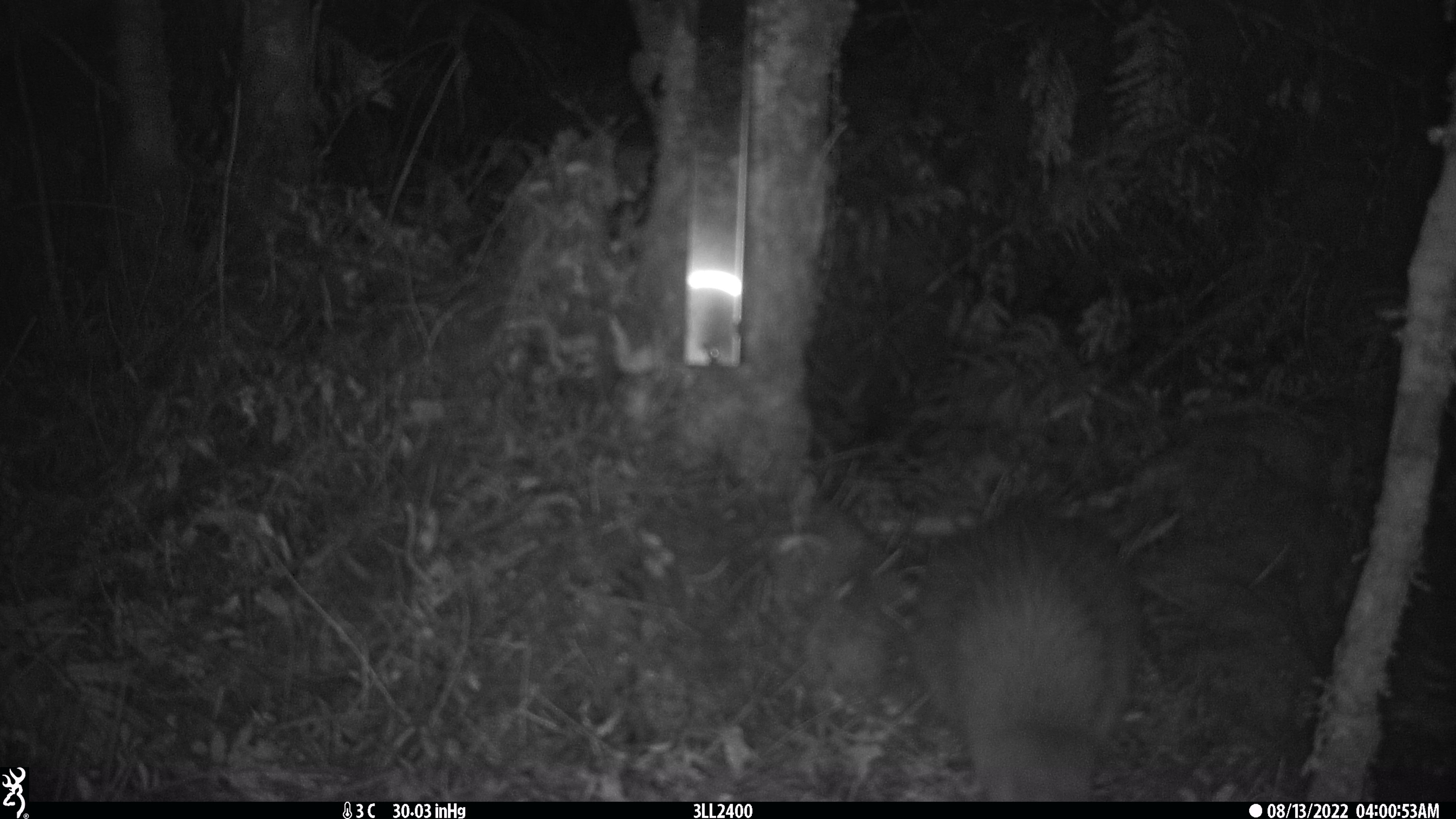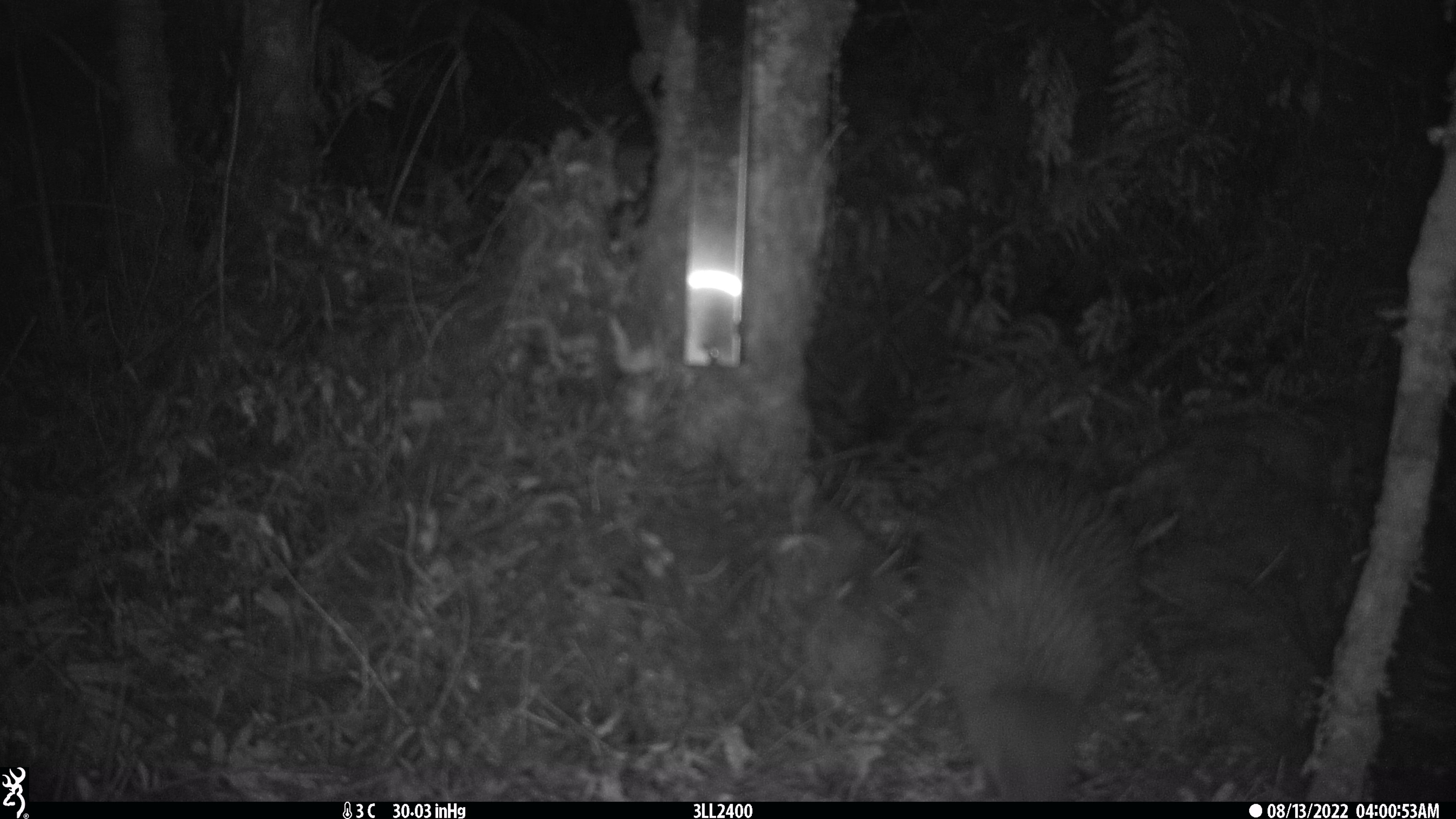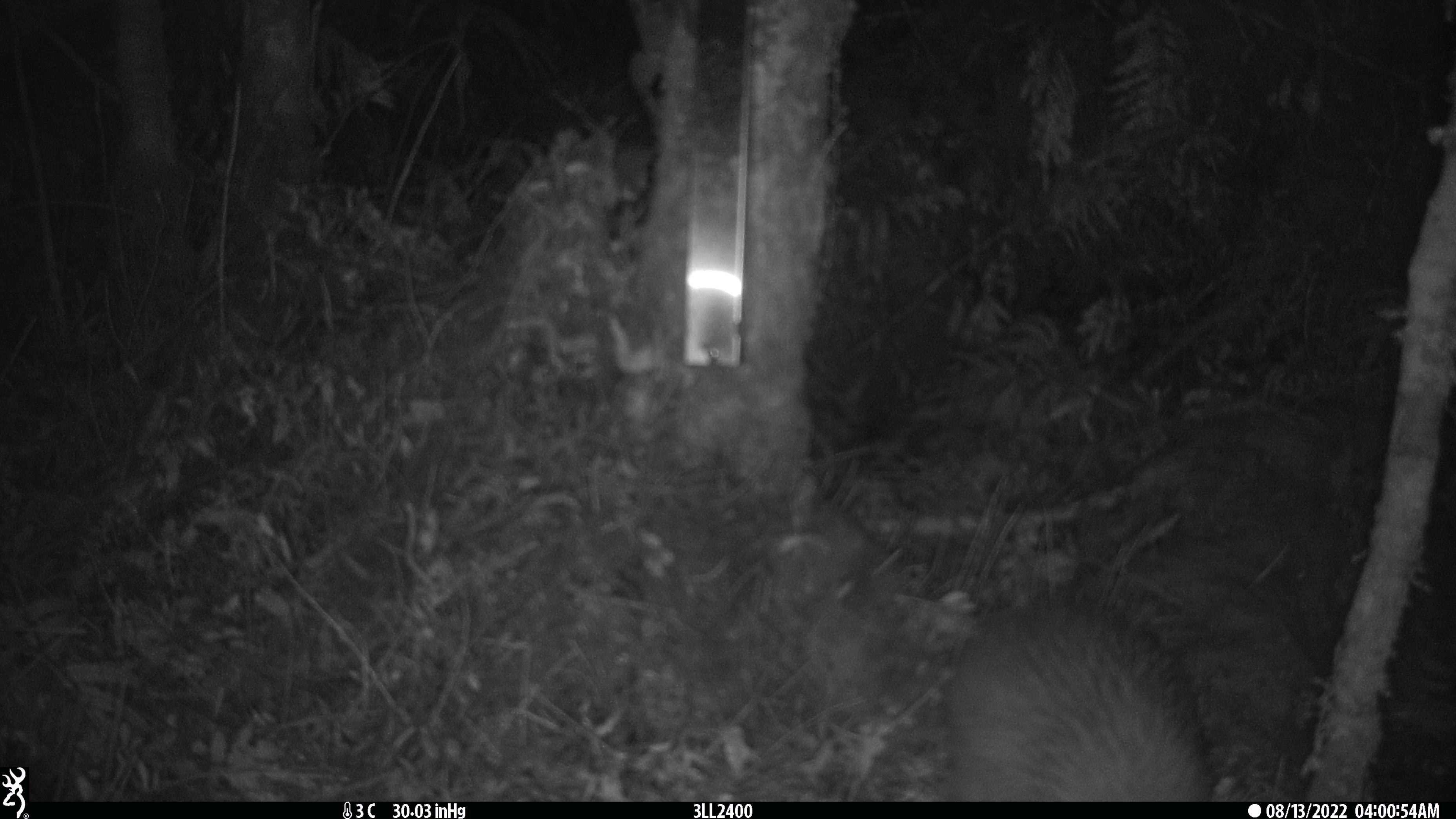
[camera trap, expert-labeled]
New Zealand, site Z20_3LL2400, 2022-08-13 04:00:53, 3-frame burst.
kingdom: Animalia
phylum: Chordata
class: Aves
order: Apterygiformes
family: Apterygidae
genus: Apteryx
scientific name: Apteryx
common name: kiwi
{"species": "kiwi (Apteryx)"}